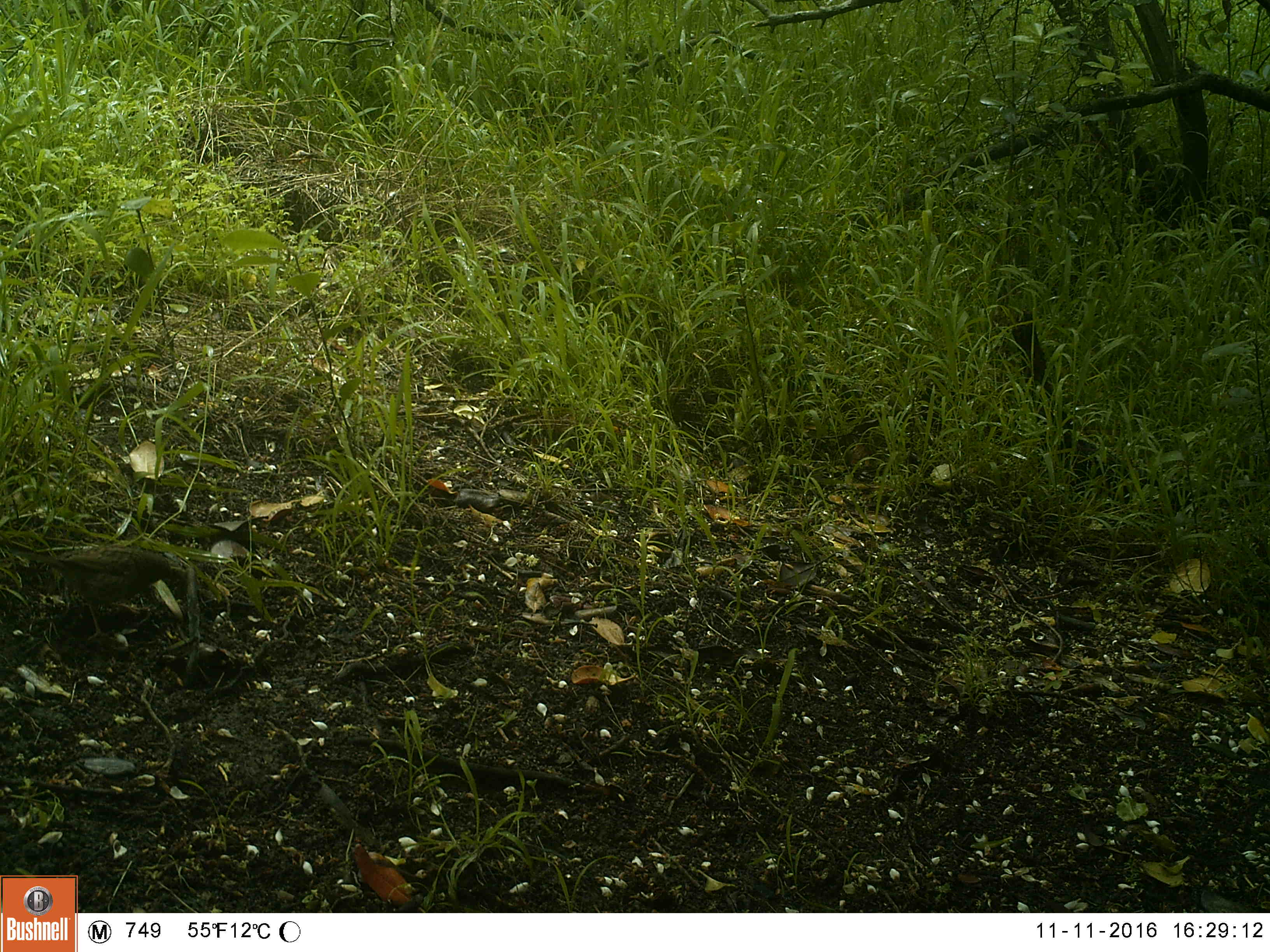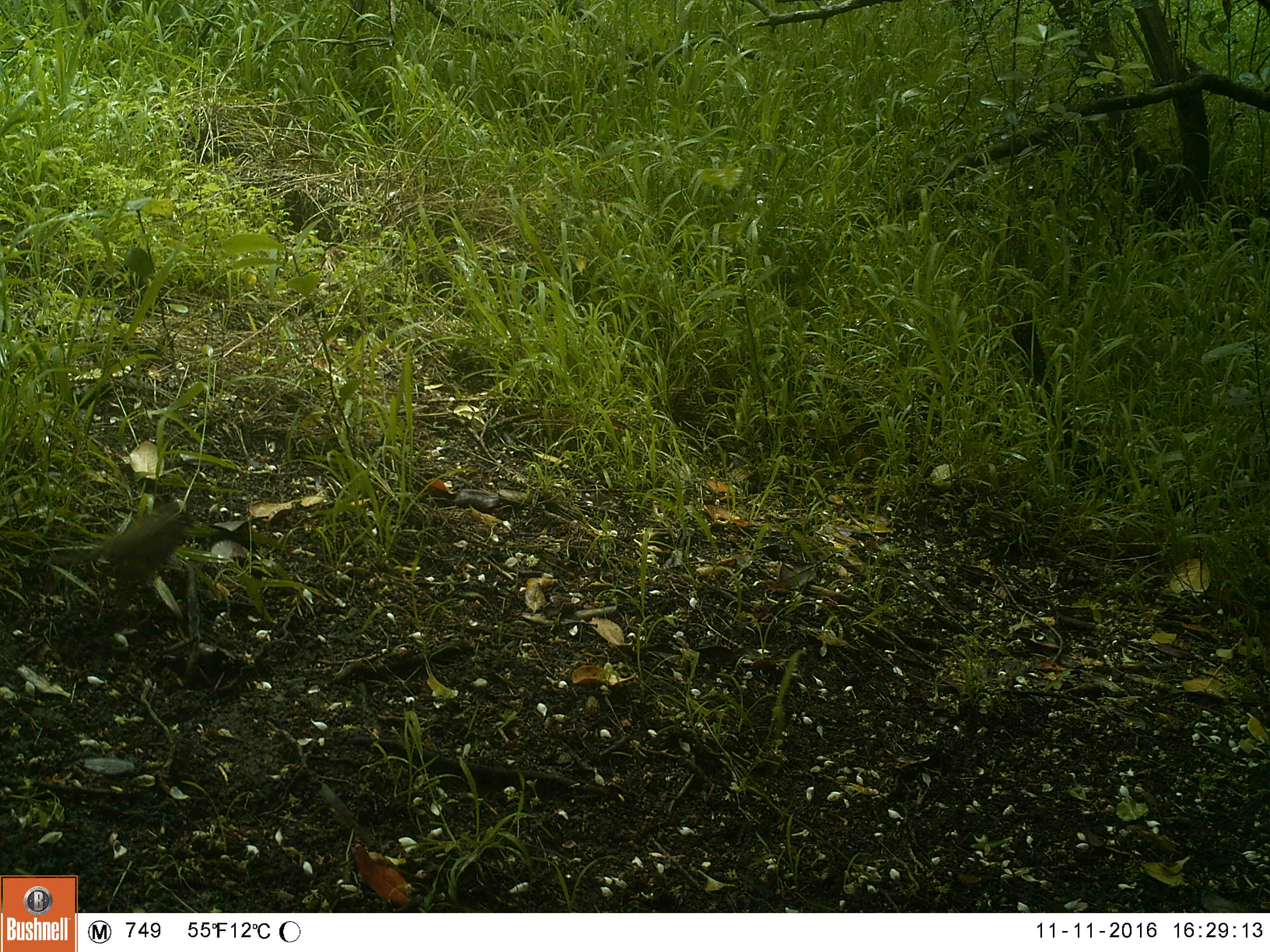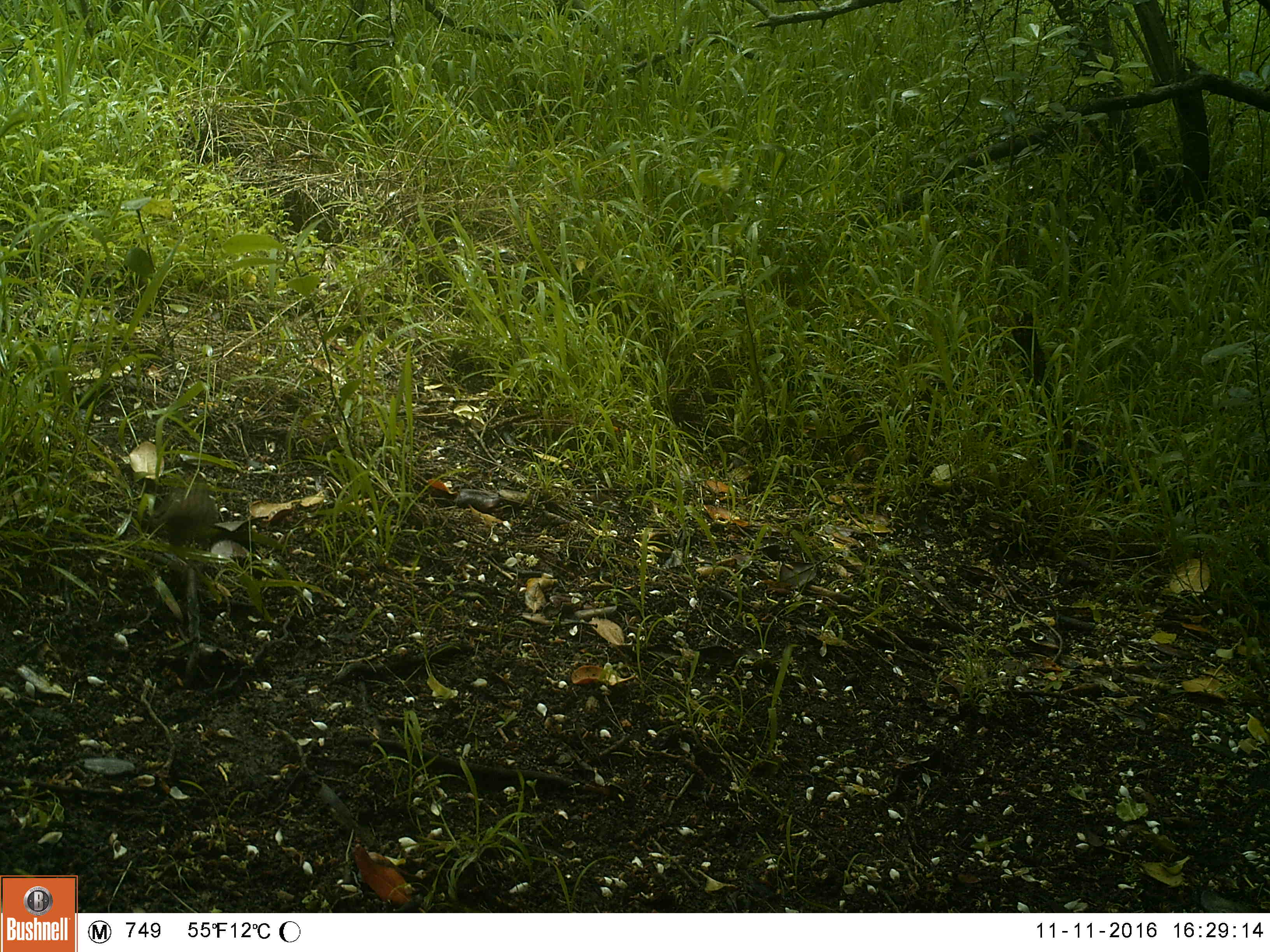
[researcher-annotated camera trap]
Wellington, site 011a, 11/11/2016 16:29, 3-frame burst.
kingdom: Animalia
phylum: Chordata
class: Aves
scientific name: Aves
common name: bird